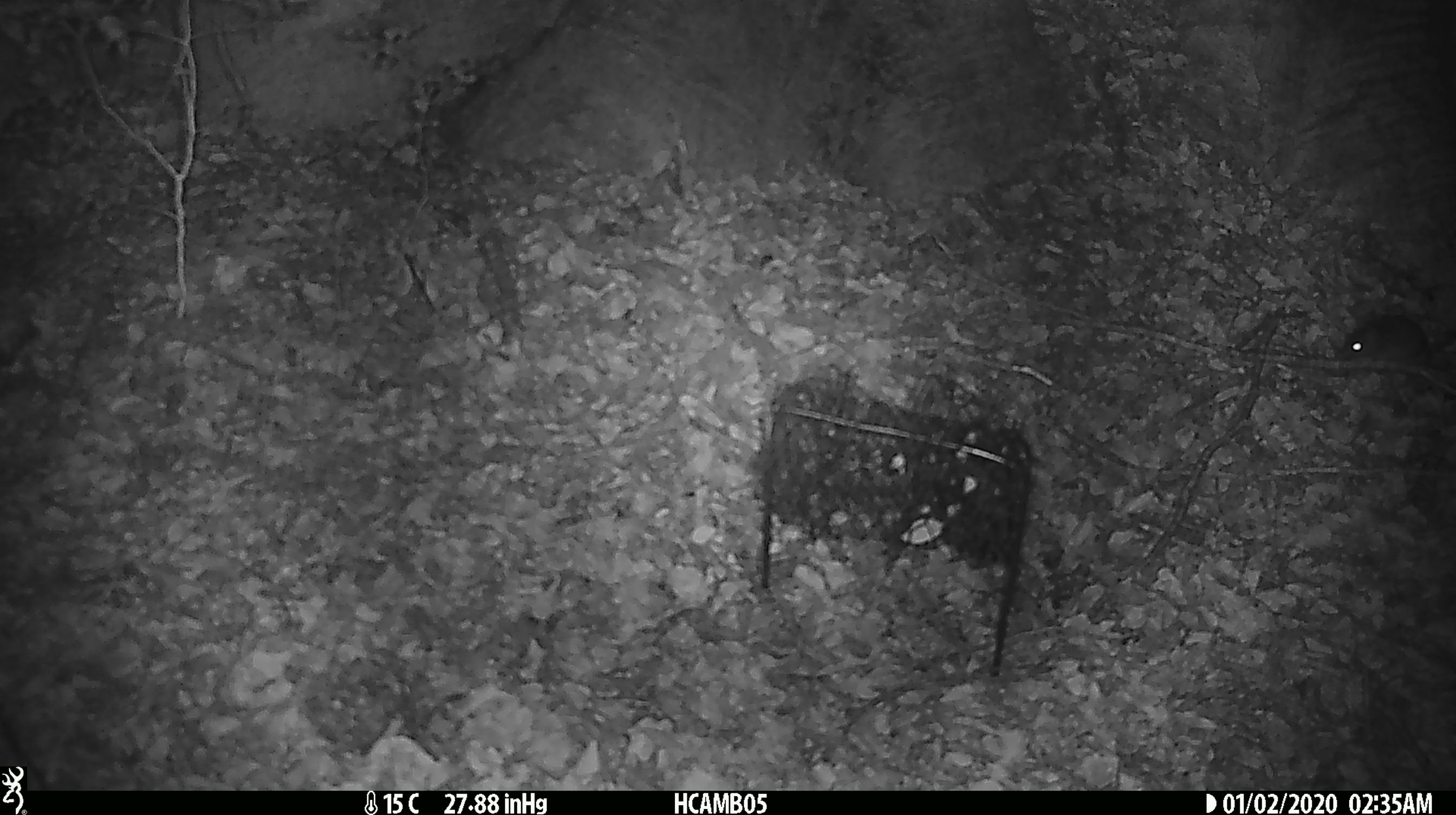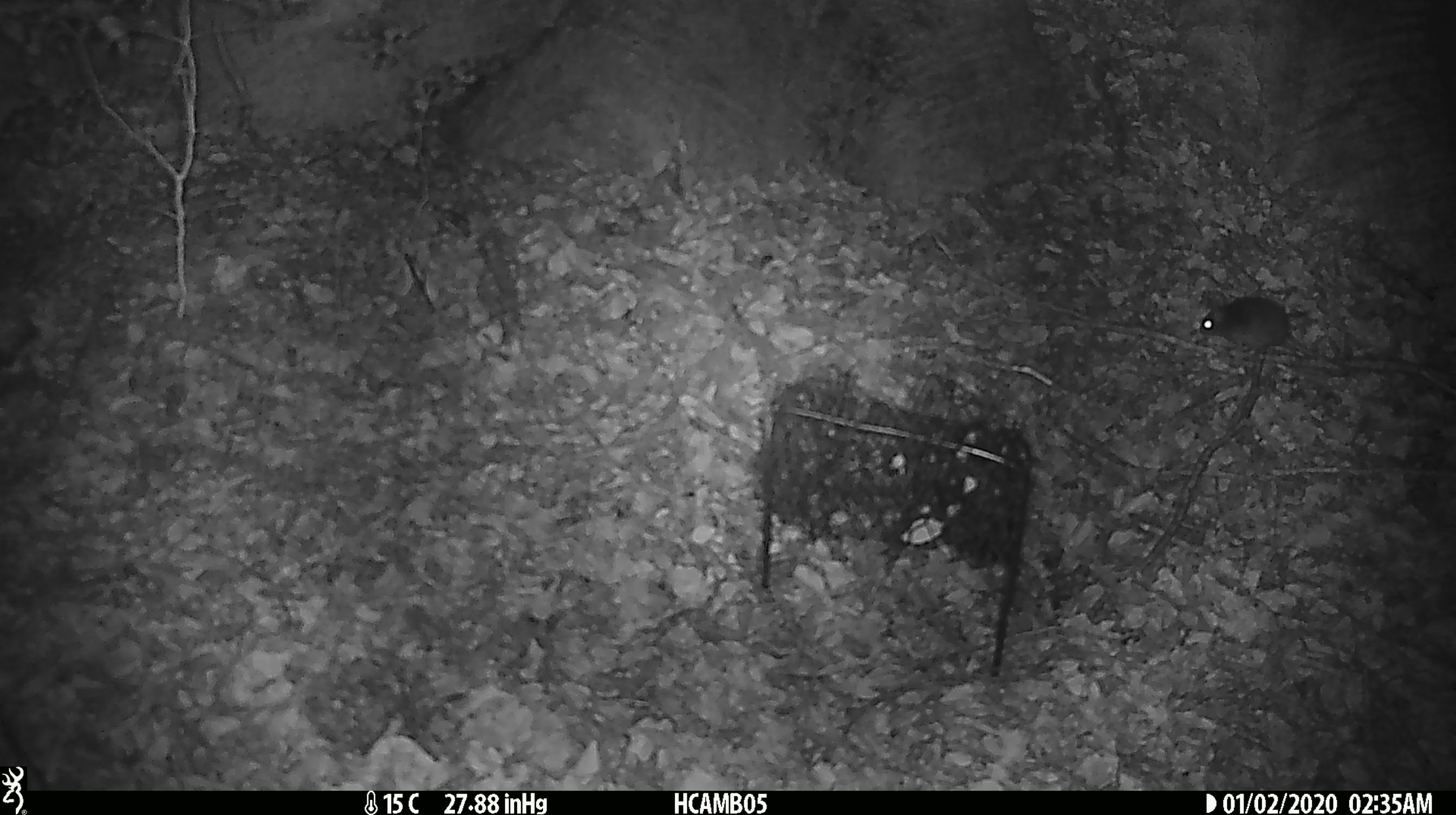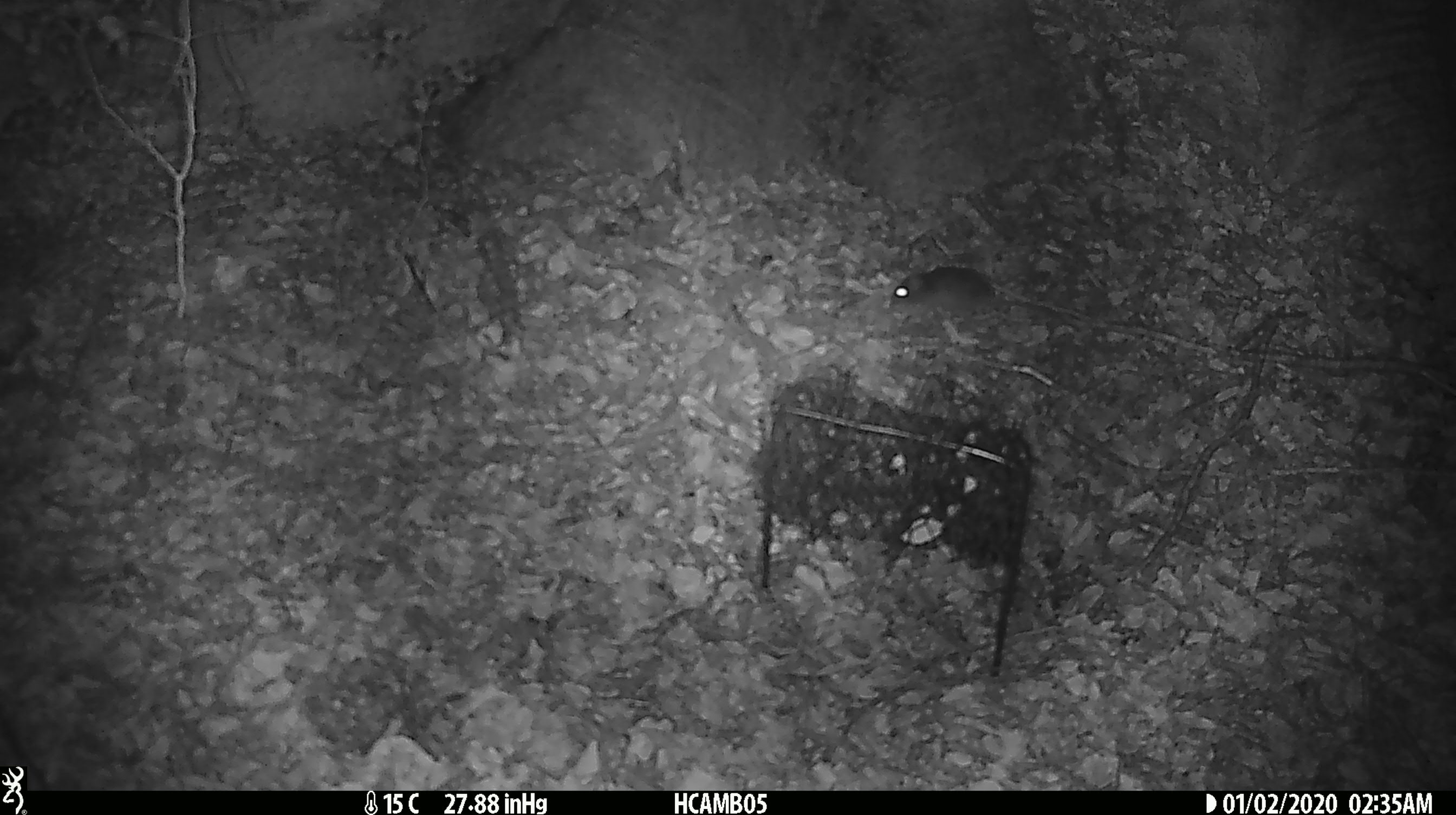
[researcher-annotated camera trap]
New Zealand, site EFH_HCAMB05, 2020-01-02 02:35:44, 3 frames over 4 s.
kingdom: Animalia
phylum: Chordata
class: Mammalia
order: Rodentia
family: Muridae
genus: Mus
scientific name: Mus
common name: mouse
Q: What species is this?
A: Mouse (Mus).